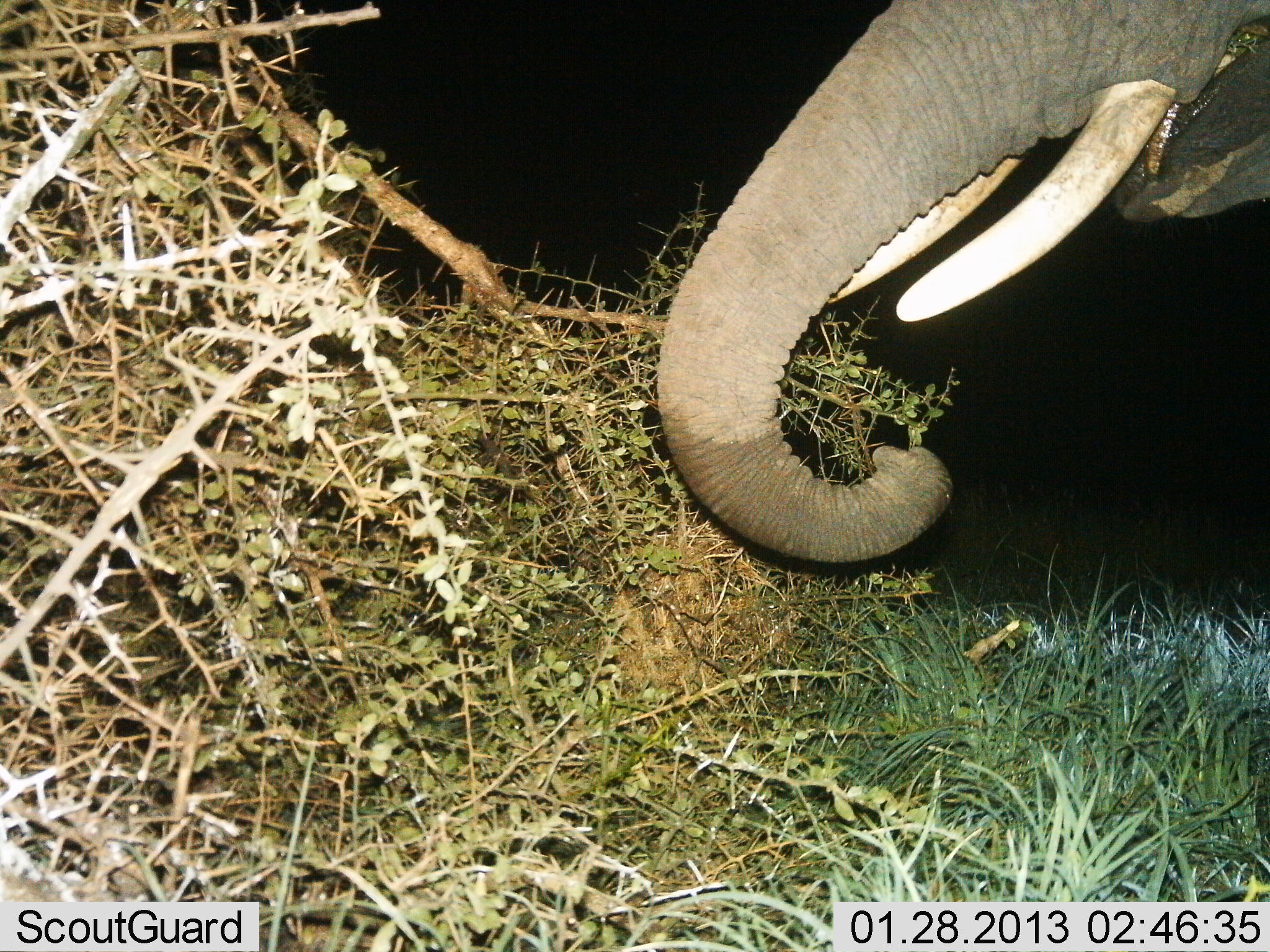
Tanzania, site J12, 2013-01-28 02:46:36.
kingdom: Animalia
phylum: Chordata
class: Mammalia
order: Proboscidea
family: Elephantidae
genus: Loxodonta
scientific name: Loxodonta africana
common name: african bush elephant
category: elephant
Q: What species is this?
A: Elephant (african bush elephant) (Loxodonta africana).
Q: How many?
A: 1.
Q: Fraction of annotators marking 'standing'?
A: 11%.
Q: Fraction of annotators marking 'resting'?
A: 5%.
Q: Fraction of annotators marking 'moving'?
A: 0%.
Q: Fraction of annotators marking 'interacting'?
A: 0%.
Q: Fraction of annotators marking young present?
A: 0%.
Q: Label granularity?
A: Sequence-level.